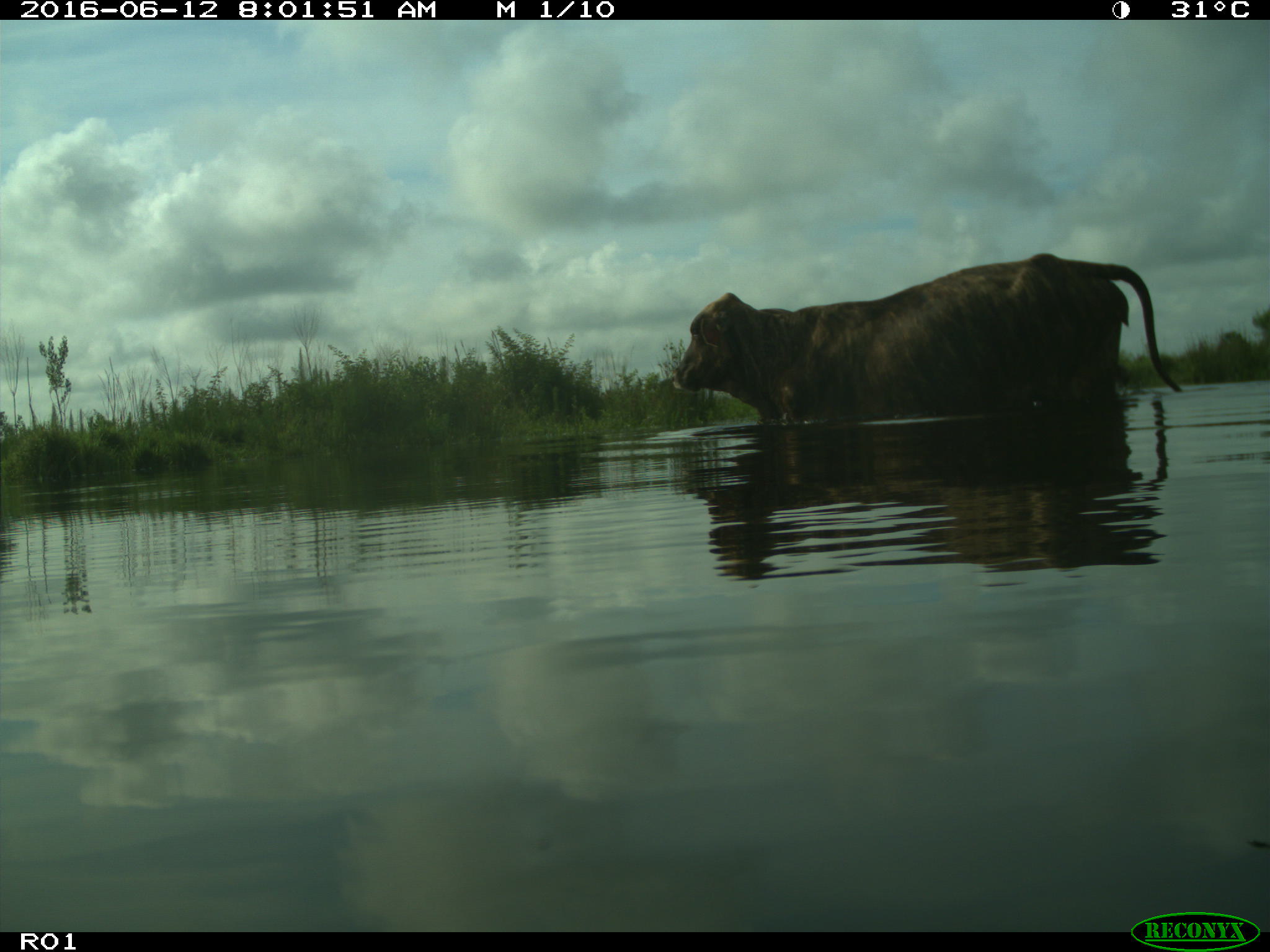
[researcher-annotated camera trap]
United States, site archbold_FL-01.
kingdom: Animalia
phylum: Chordata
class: Mammalia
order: Artiodactyla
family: Bovidae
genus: Bos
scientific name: Bos taurus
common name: domestic cow